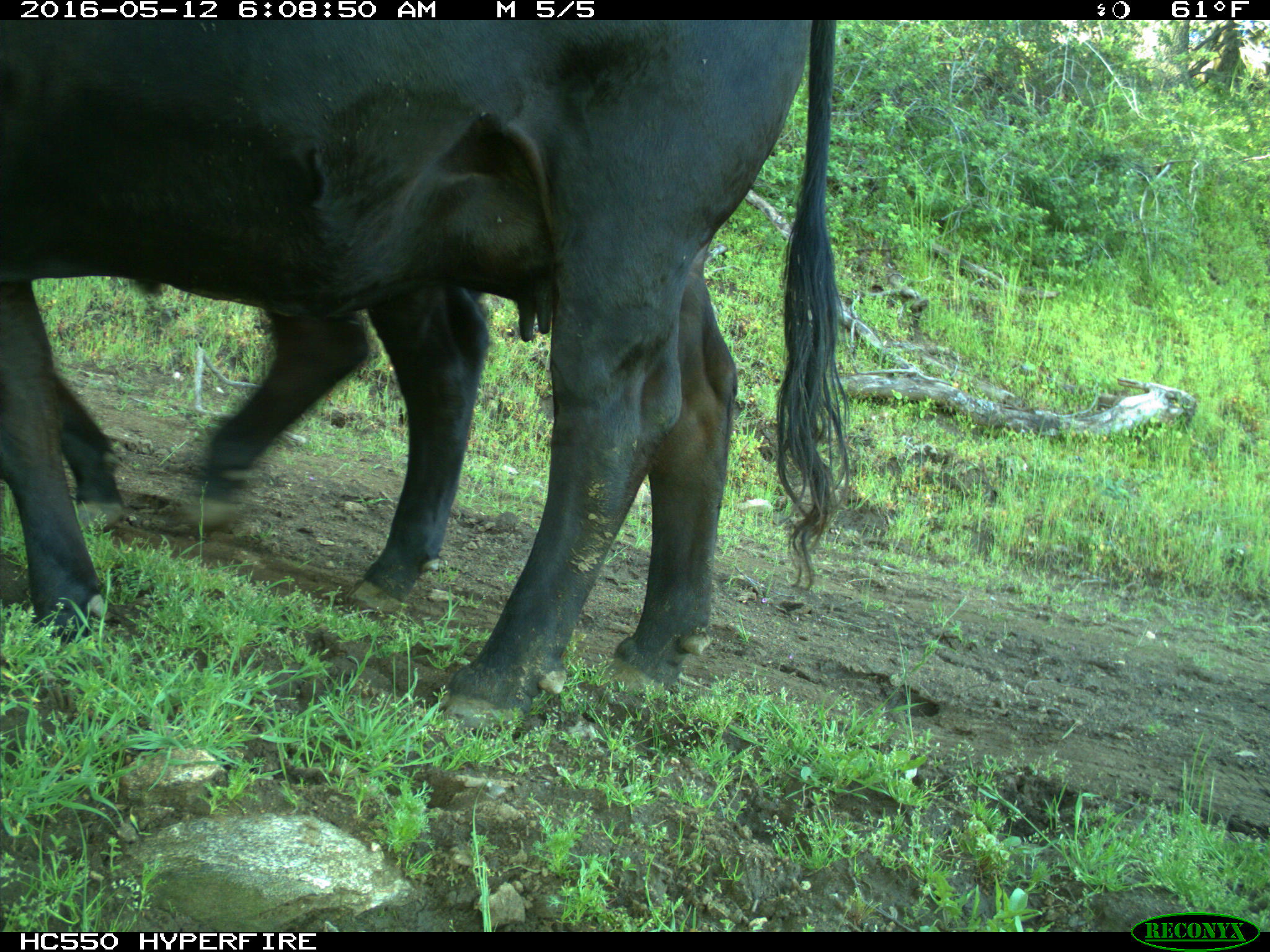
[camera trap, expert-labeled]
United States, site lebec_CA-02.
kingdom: Animalia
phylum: Chordata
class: Mammalia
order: Artiodactyla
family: Bovidae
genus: Bos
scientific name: Bos taurus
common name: domestic cow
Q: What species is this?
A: Bos taurus (domestic cow).